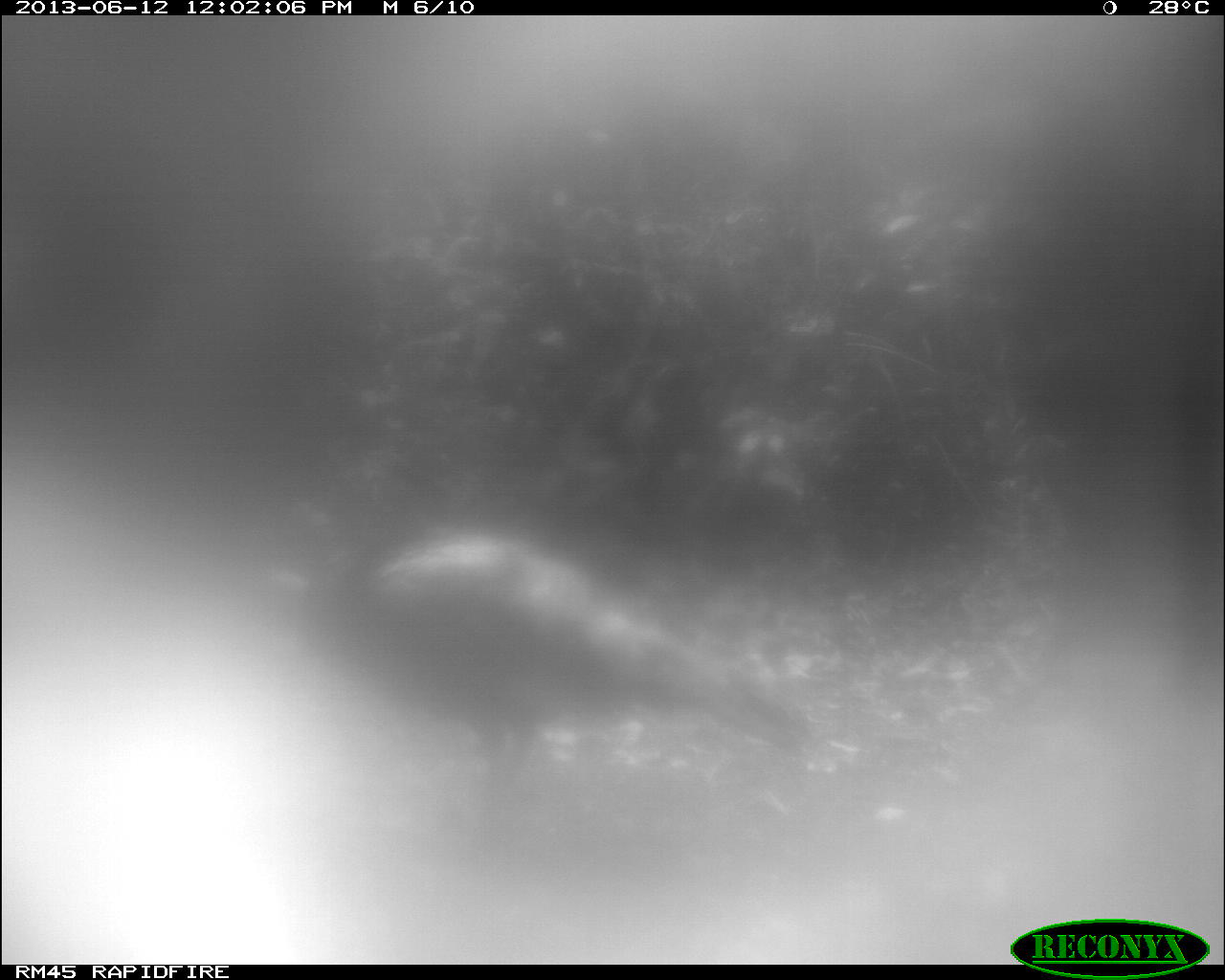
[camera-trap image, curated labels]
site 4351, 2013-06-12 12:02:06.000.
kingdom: Animalia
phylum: Chordata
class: Aves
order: Galliformes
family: Phasianidae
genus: Meleagris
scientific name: Meleagris ocellata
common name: ocellated turkey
Meleagris ocellata (ocellated turkey), count 1, sex male.